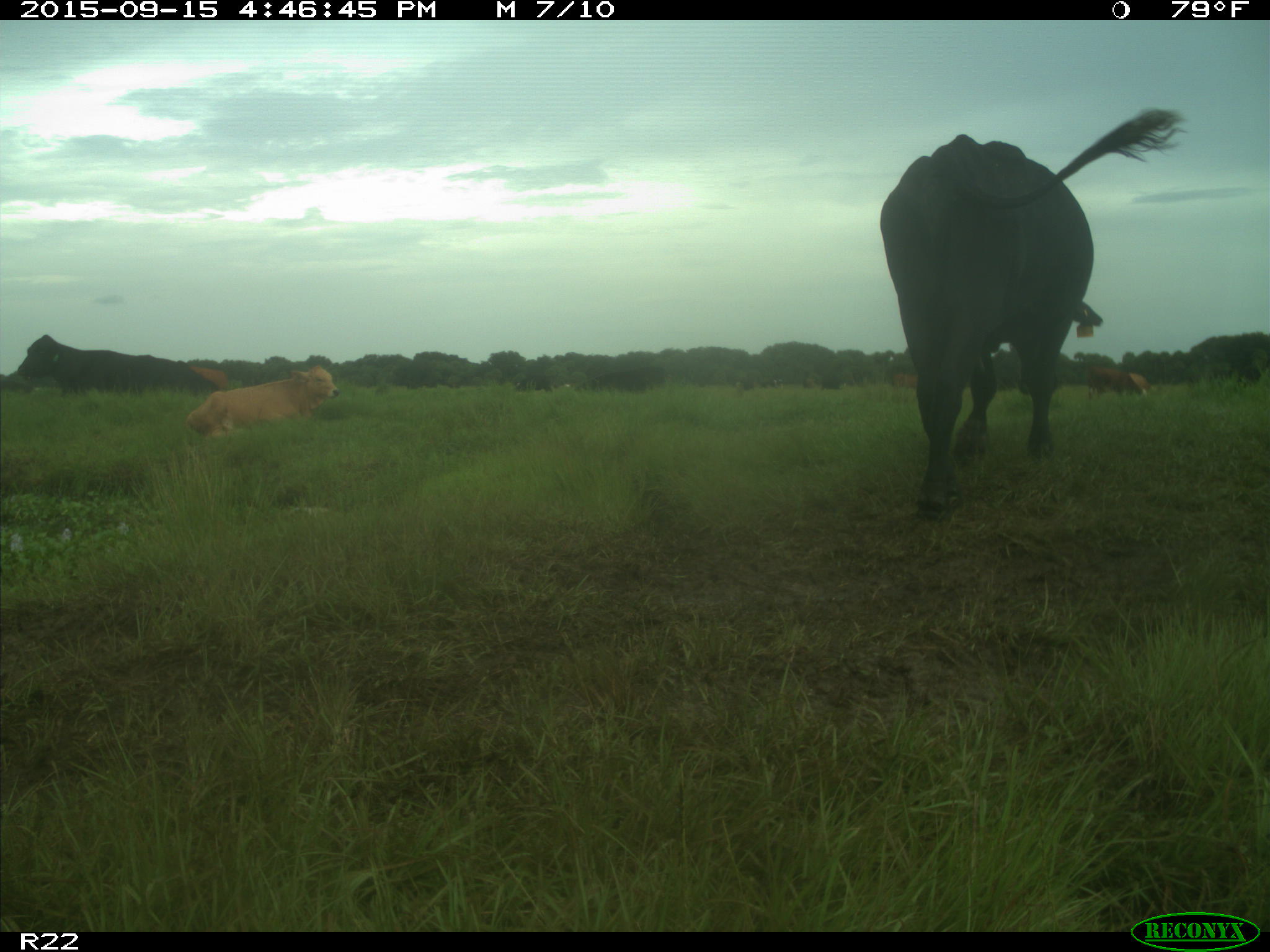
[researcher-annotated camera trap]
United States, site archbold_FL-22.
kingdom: Animalia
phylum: Chordata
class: Mammalia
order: Artiodactyla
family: Bovidae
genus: Bos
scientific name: Bos taurus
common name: domestic cow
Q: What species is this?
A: Bos taurus (domestic cow).